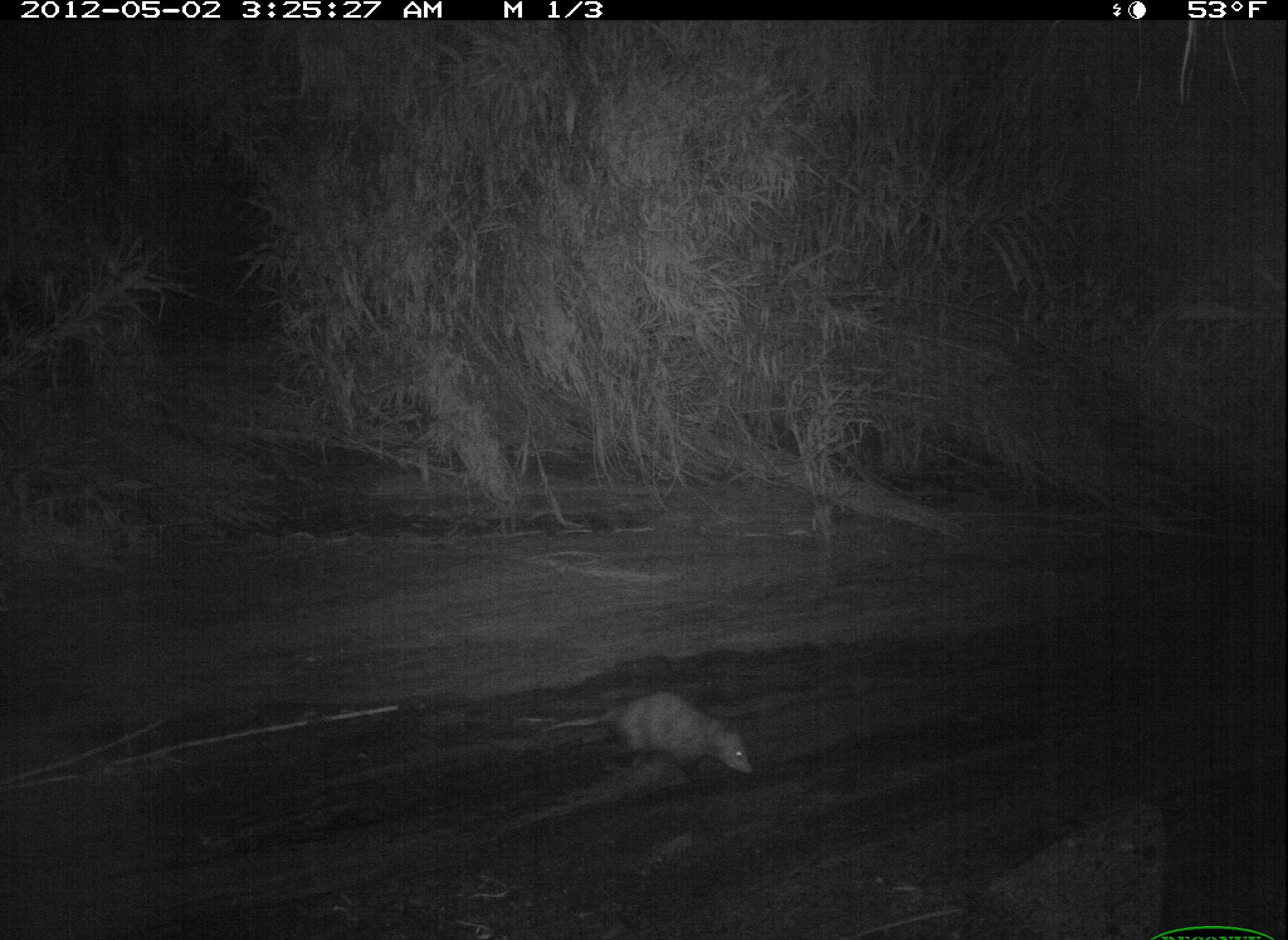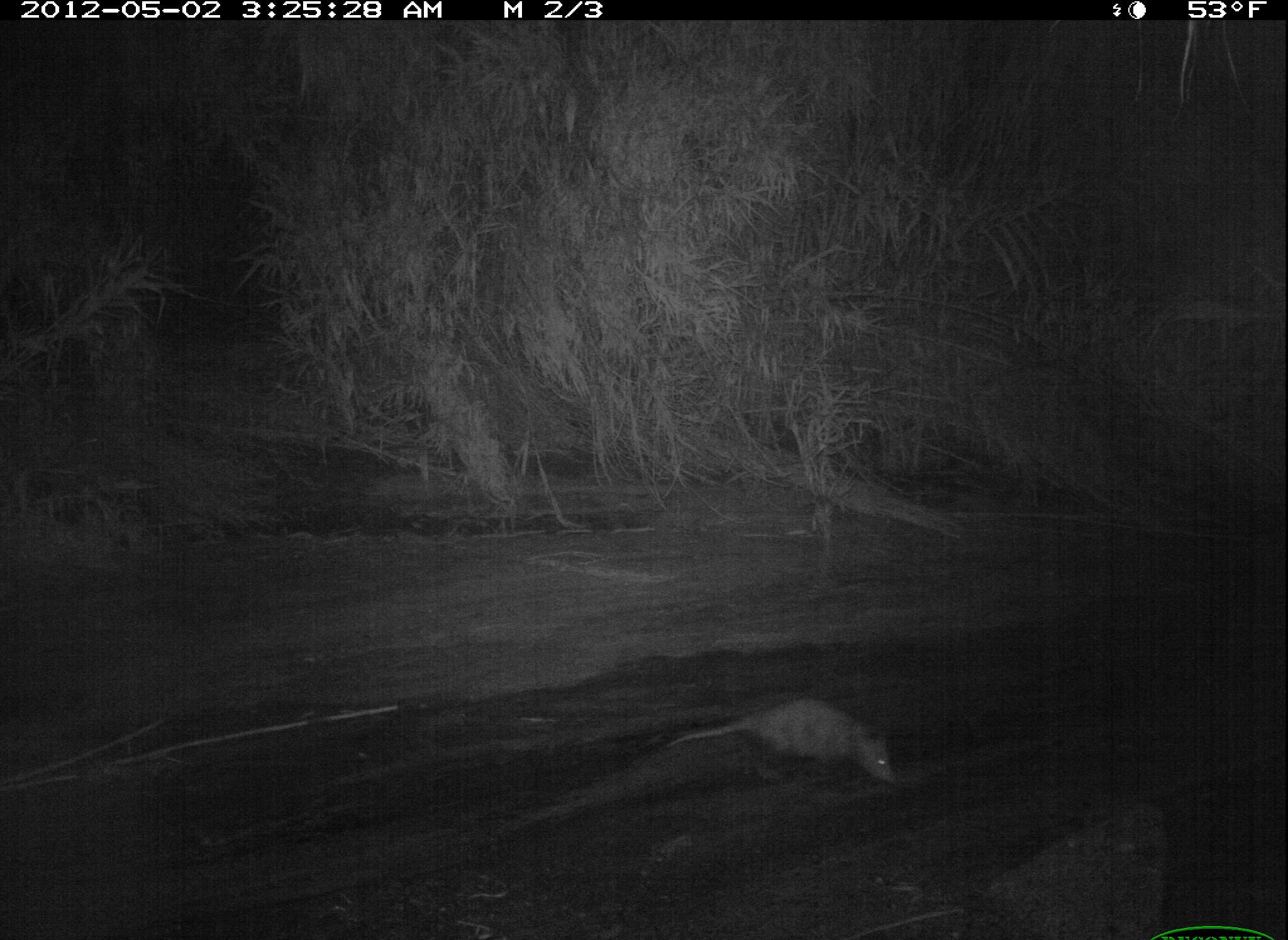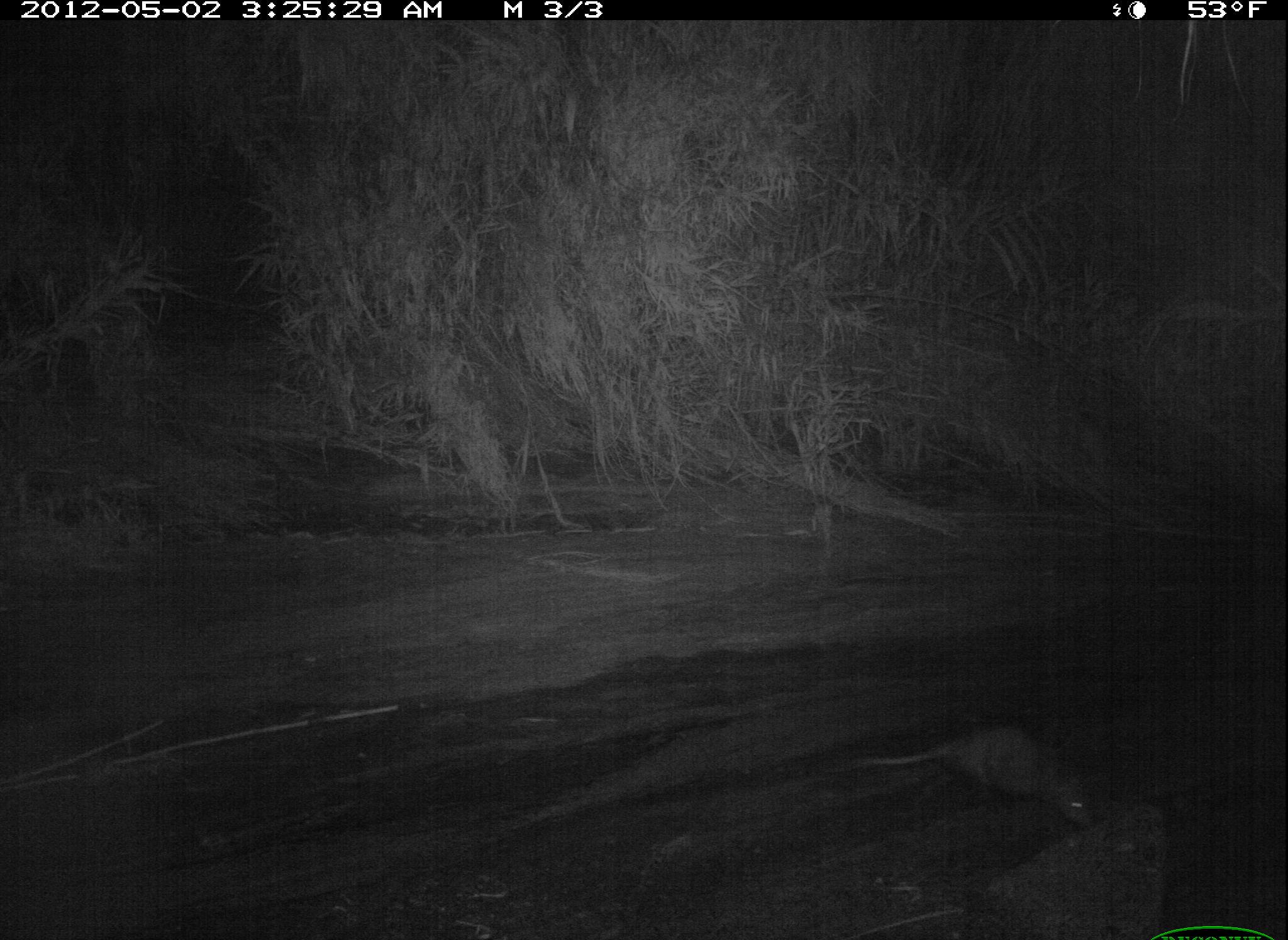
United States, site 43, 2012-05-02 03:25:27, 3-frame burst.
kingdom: Animalia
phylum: Chordata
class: Mammalia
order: Didelphimorphia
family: Didelphidae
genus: Didelphis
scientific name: Didelphis virginiana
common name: virginia opossum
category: opossum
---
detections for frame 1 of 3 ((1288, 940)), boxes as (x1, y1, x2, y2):
opossum: (520, 689, 760, 786)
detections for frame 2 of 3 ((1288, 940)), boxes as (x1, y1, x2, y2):
opossum: (654, 686, 913, 799)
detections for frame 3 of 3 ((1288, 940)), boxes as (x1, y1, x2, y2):
opossum: (842, 723, 1106, 842)